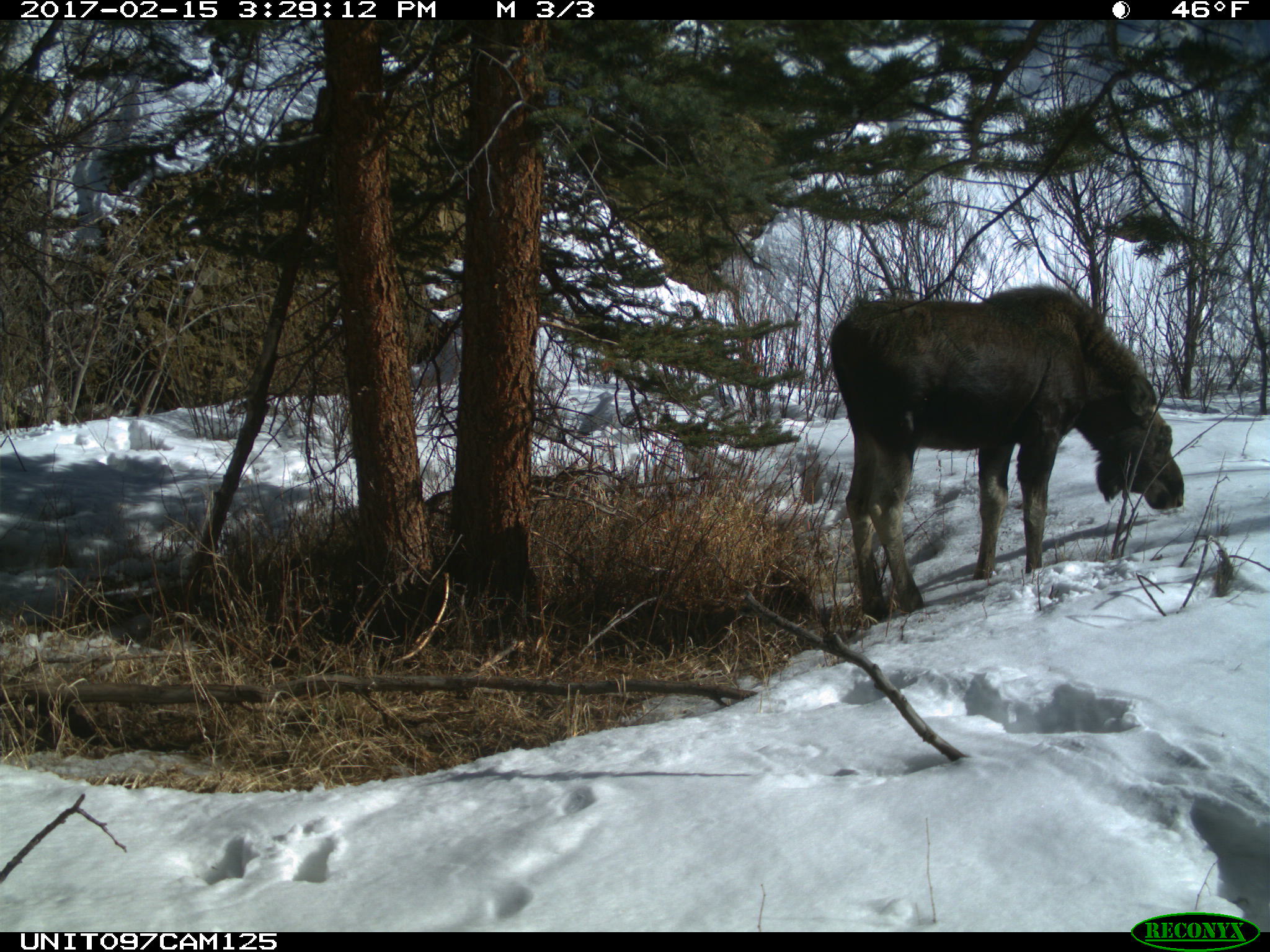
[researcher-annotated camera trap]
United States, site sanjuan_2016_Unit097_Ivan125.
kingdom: Animalia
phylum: Chordata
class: Mammalia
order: Artiodactyla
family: Cervidae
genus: Alces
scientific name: Alces alces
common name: moose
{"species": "Alces alces (moose)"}